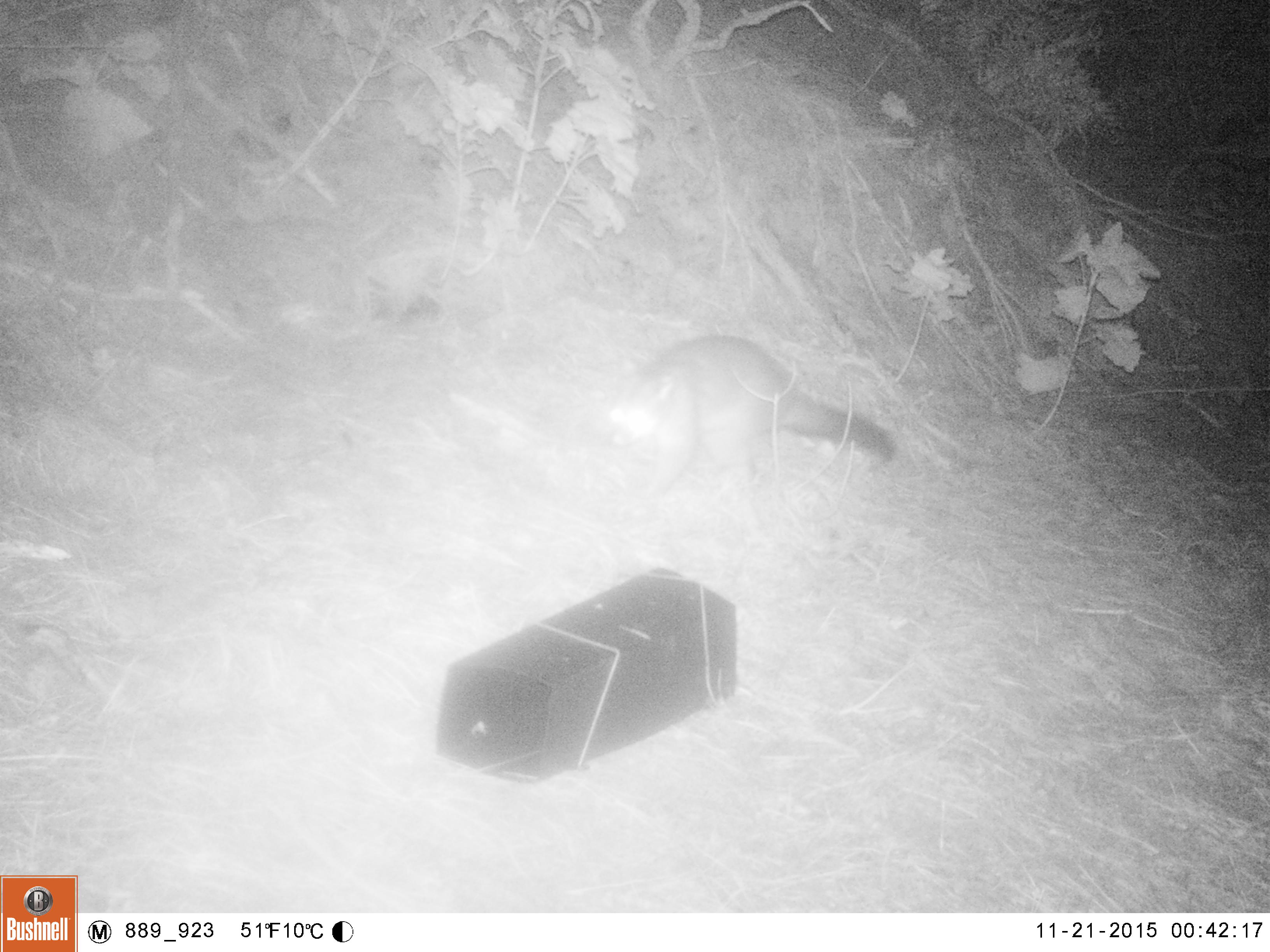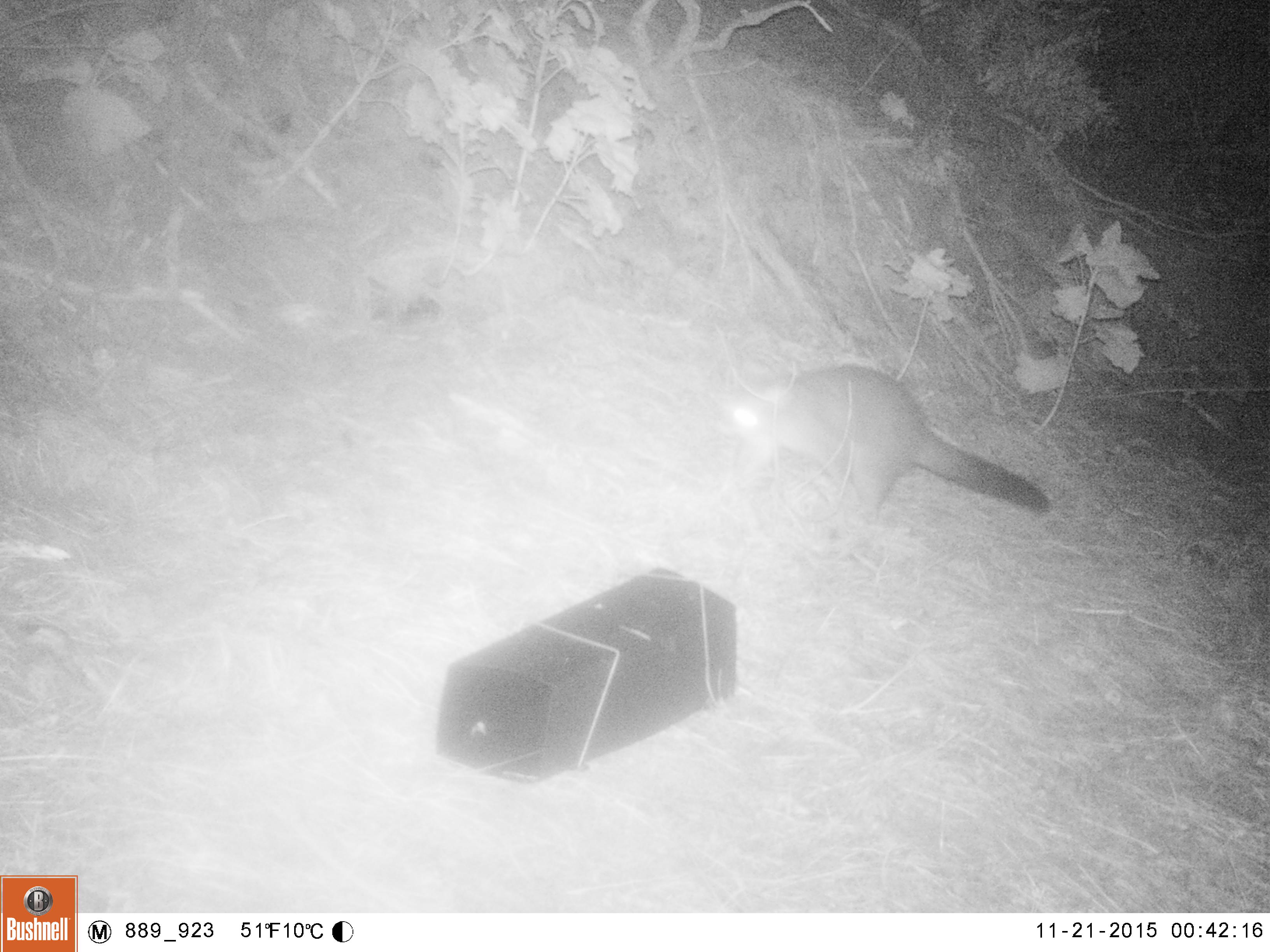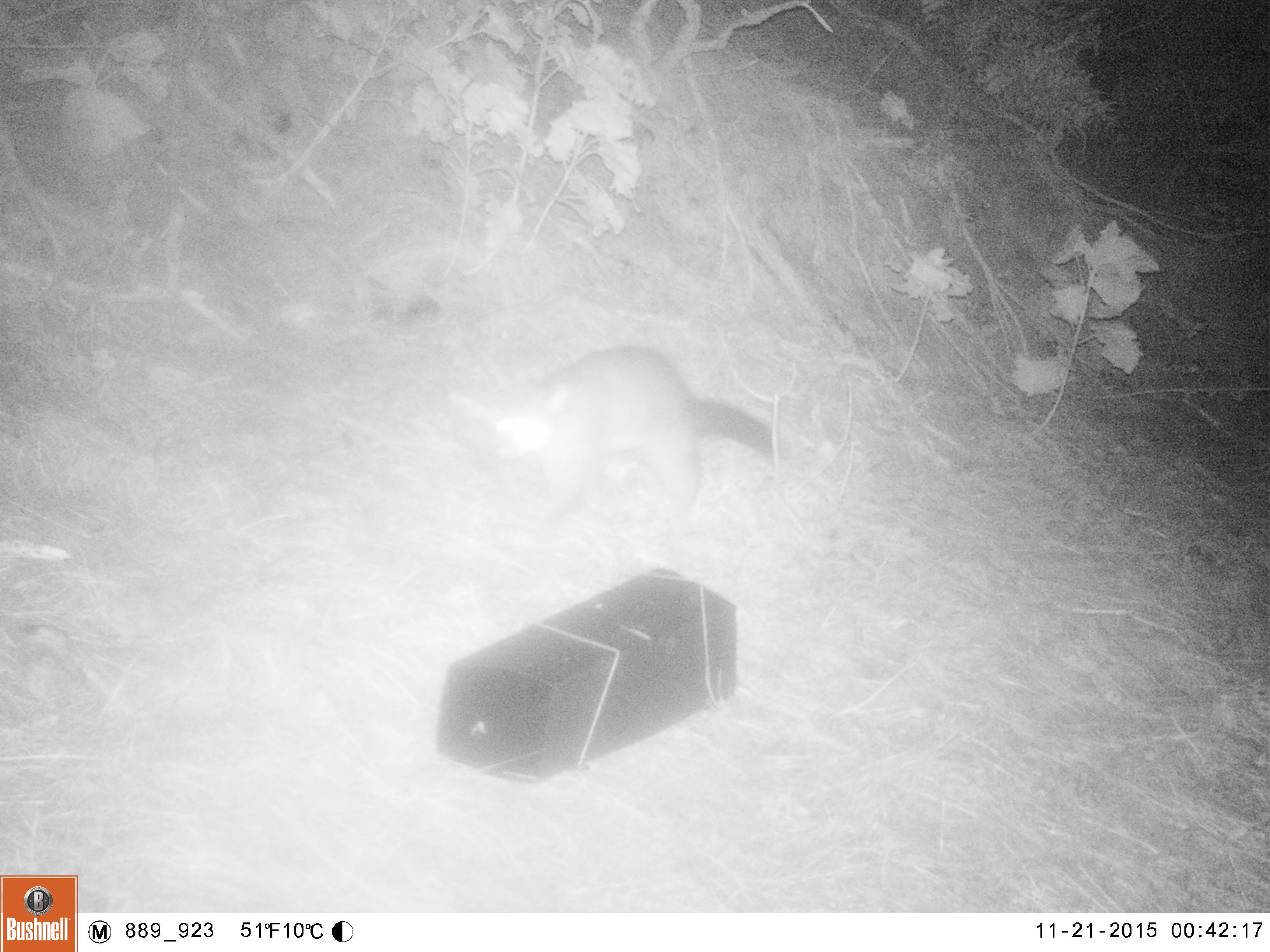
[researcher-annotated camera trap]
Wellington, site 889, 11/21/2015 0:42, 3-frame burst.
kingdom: Animalia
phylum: Chordata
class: Mammalia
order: Didelphimorphia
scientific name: Didelphimorphia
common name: possum